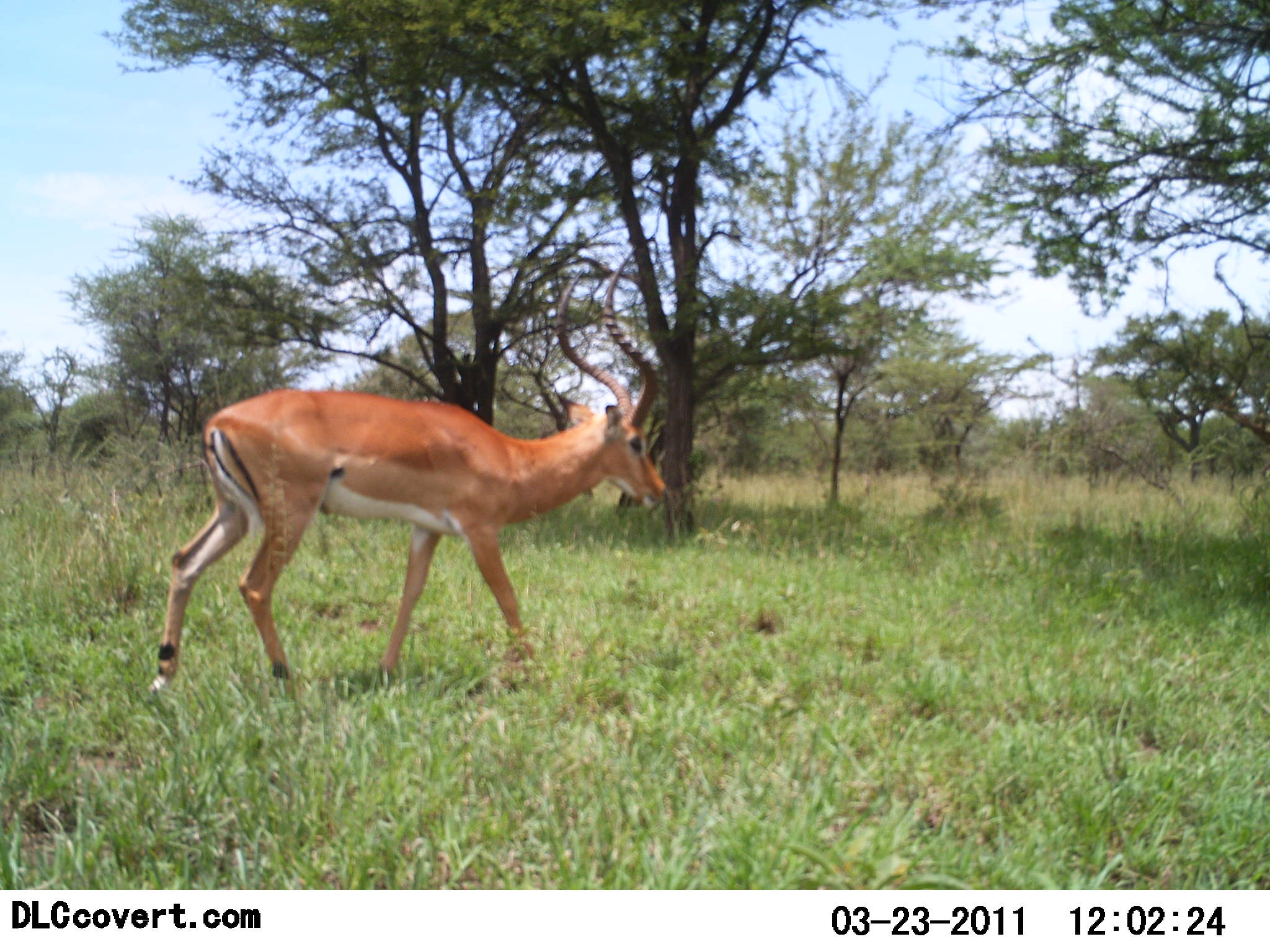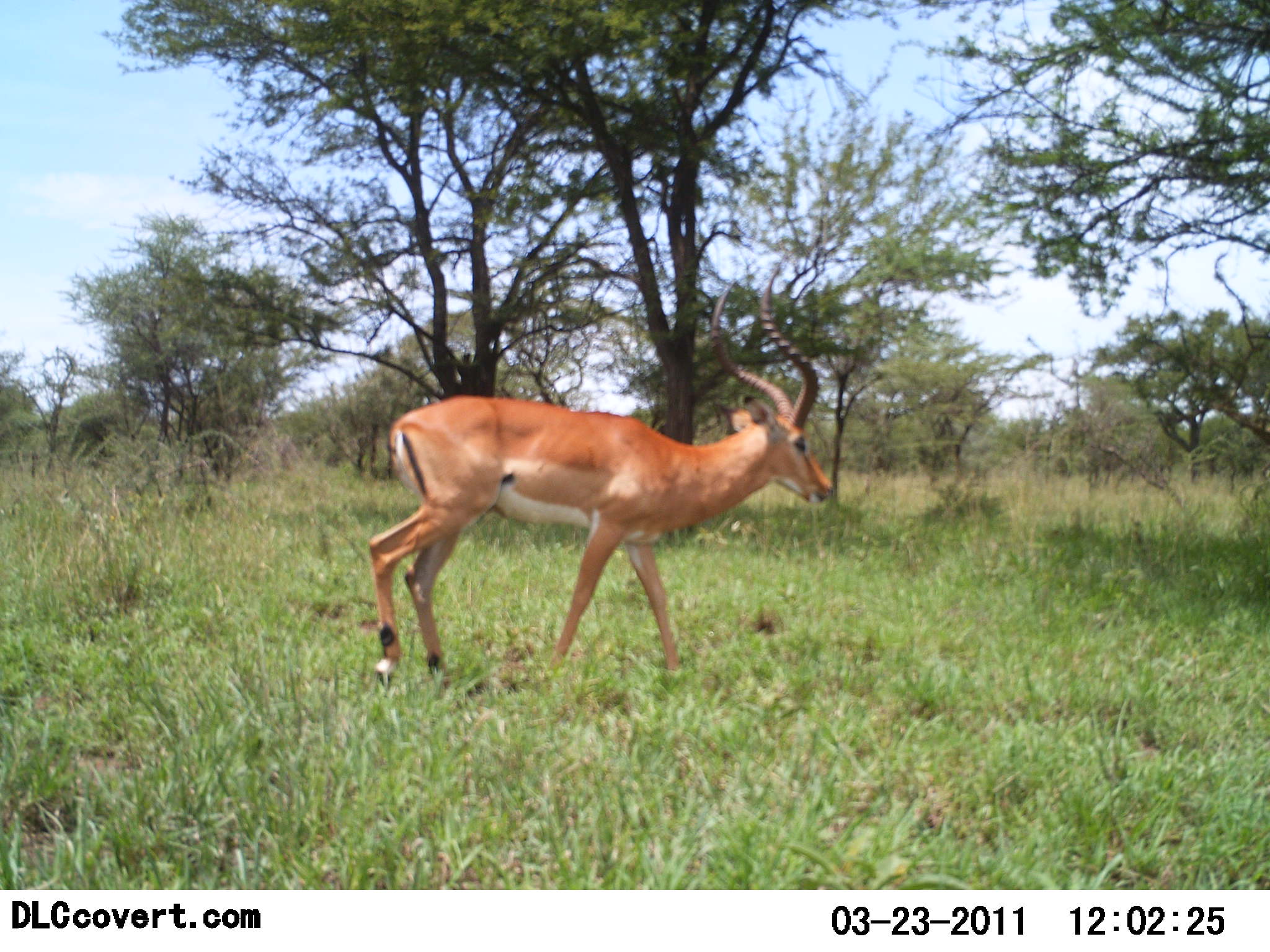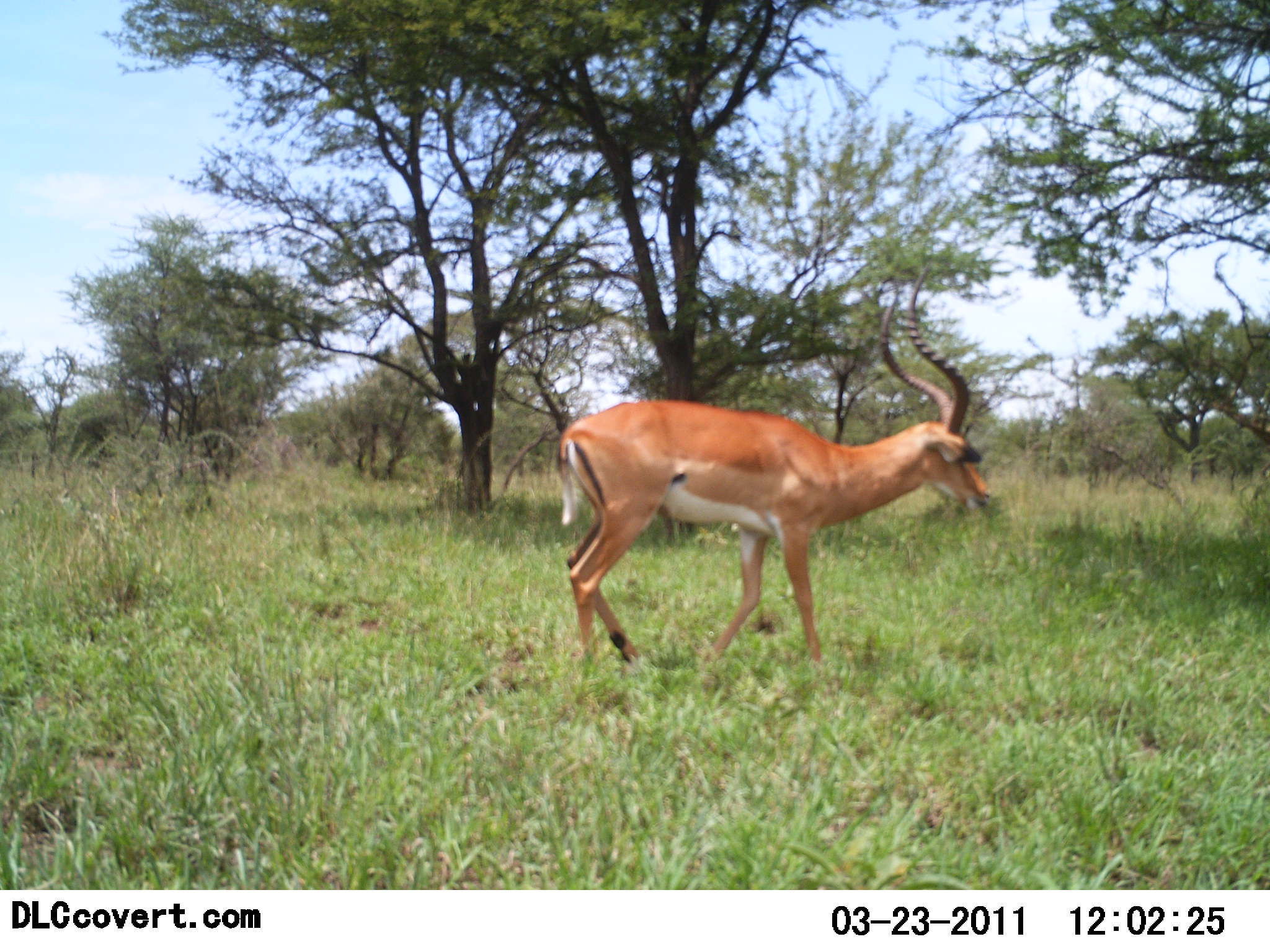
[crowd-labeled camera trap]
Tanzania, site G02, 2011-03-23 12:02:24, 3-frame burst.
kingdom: Animalia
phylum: Chordata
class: Mammalia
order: Artiodactyla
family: Bovidae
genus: Aepyceros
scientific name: Aepyceros melampus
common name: impala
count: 1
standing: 9%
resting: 0%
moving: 91%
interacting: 0%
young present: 0%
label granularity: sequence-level